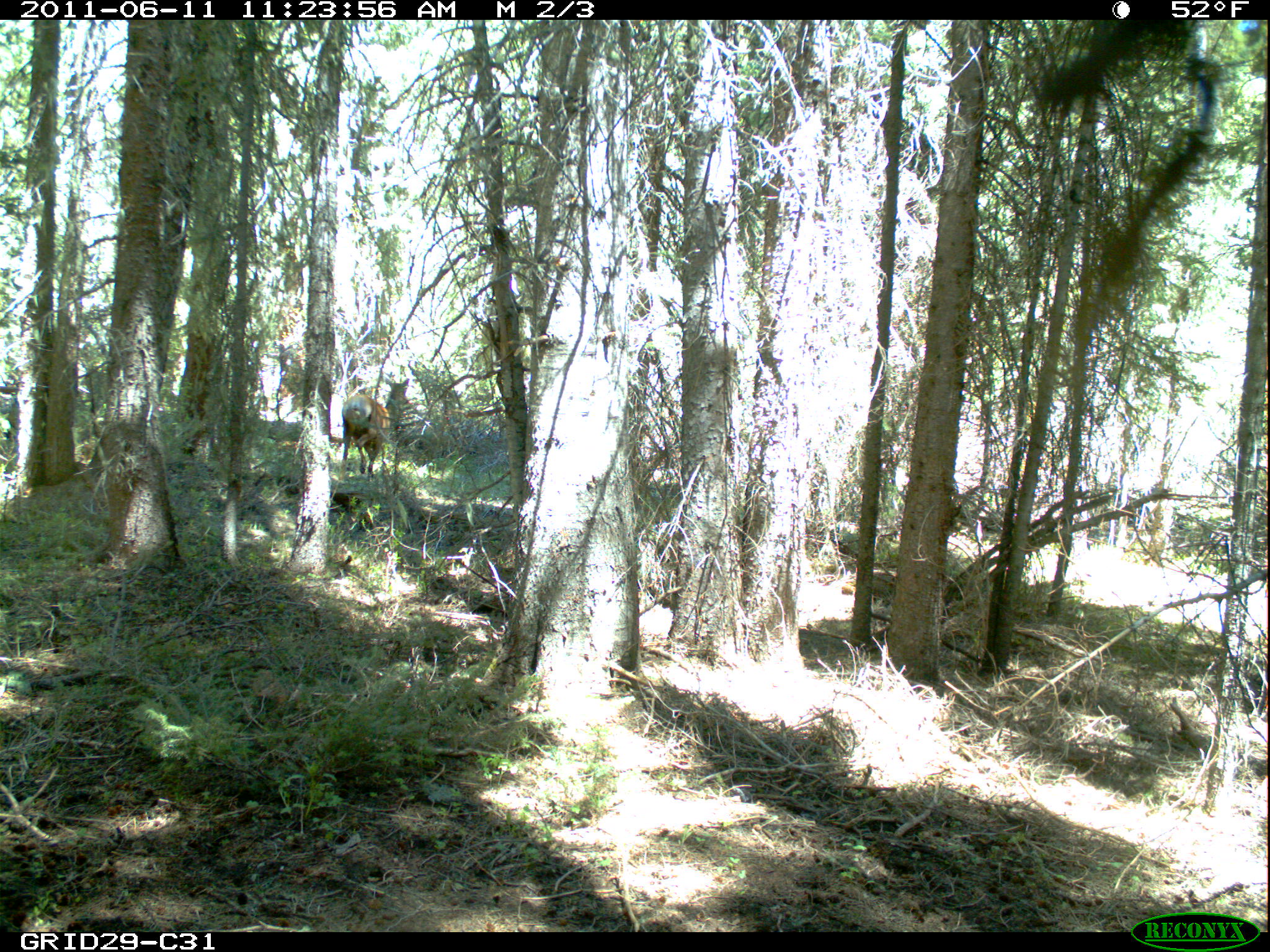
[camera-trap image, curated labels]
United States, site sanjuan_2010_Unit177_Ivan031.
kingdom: Animalia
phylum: Chordata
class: Mammalia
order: Artiodactyla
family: Cervidae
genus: Cervus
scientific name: Cervus elaphus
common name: red deer